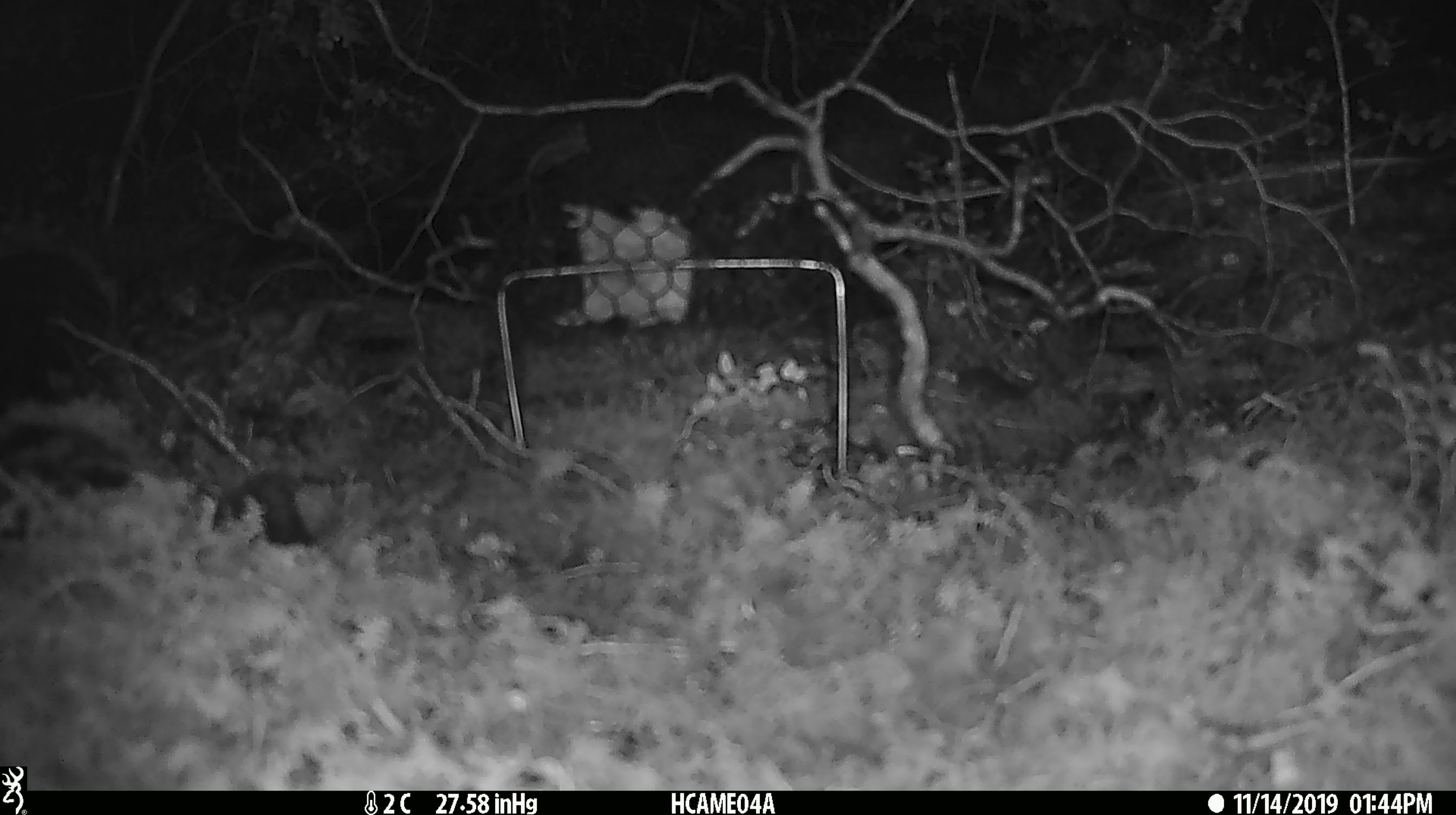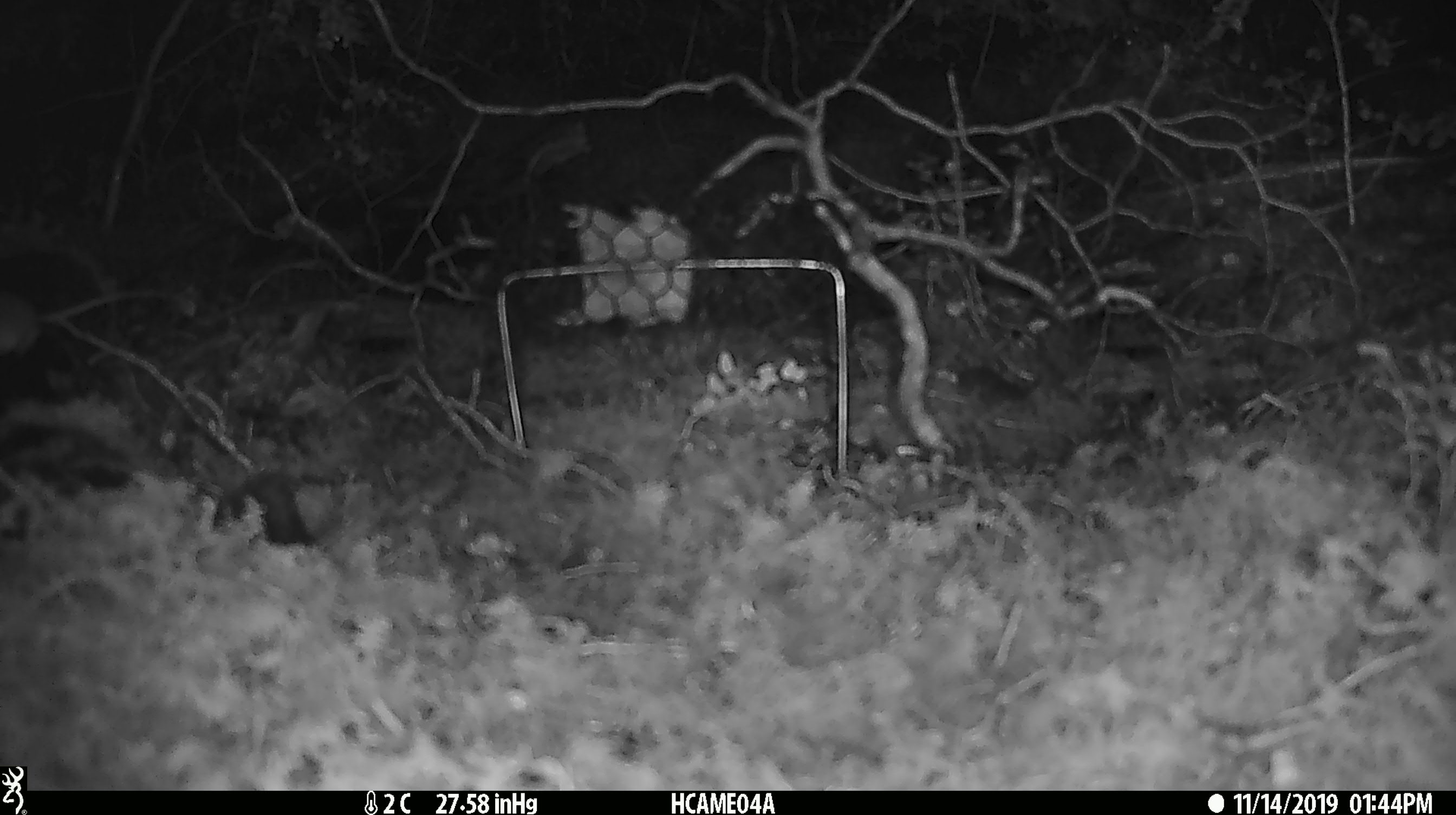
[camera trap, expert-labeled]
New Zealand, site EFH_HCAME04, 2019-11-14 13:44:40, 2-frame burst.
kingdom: Animalia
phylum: Chordata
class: Mammalia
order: Rodentia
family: Muridae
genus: Mus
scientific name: Mus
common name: mouse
Mouse (Mus).